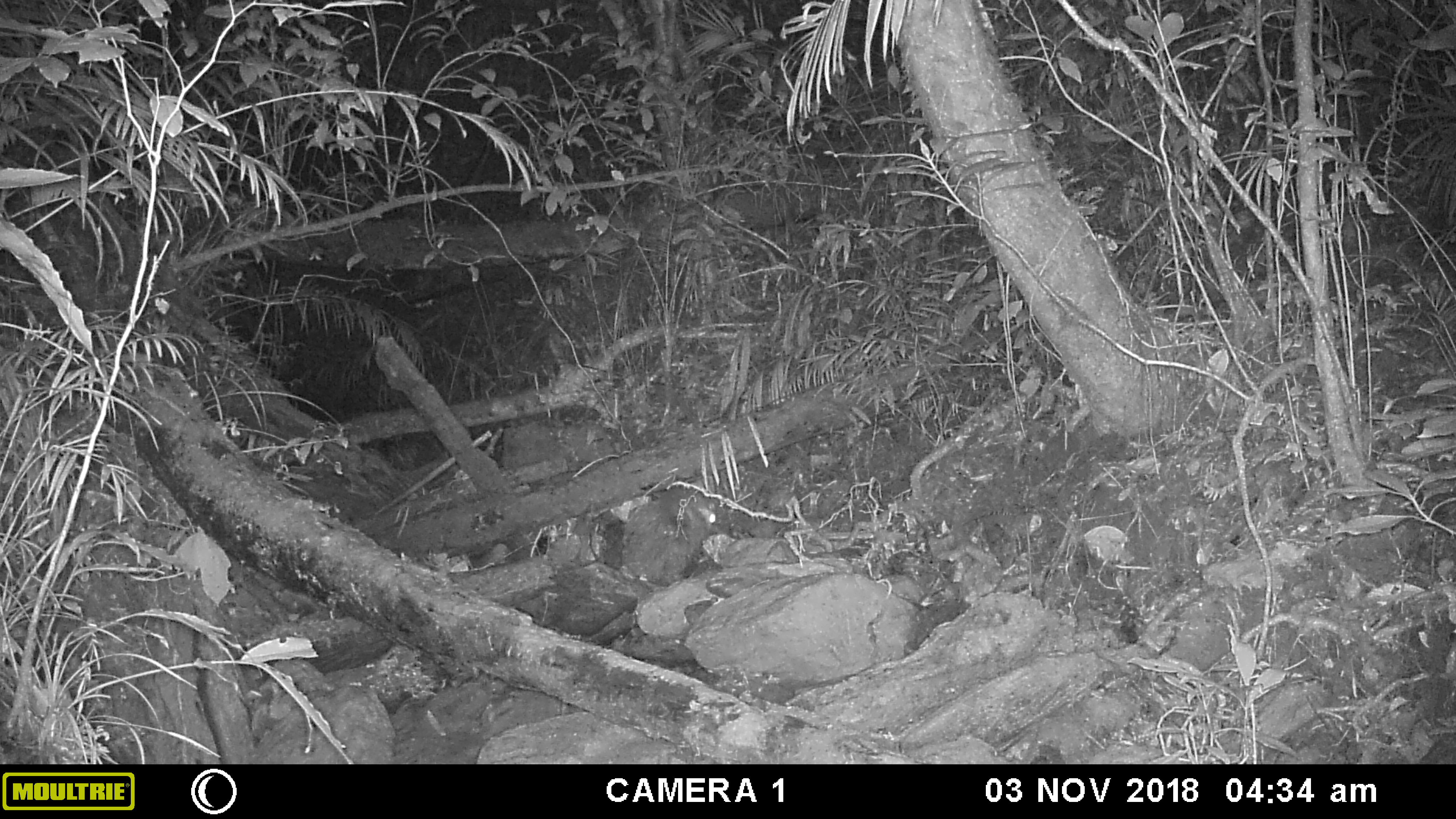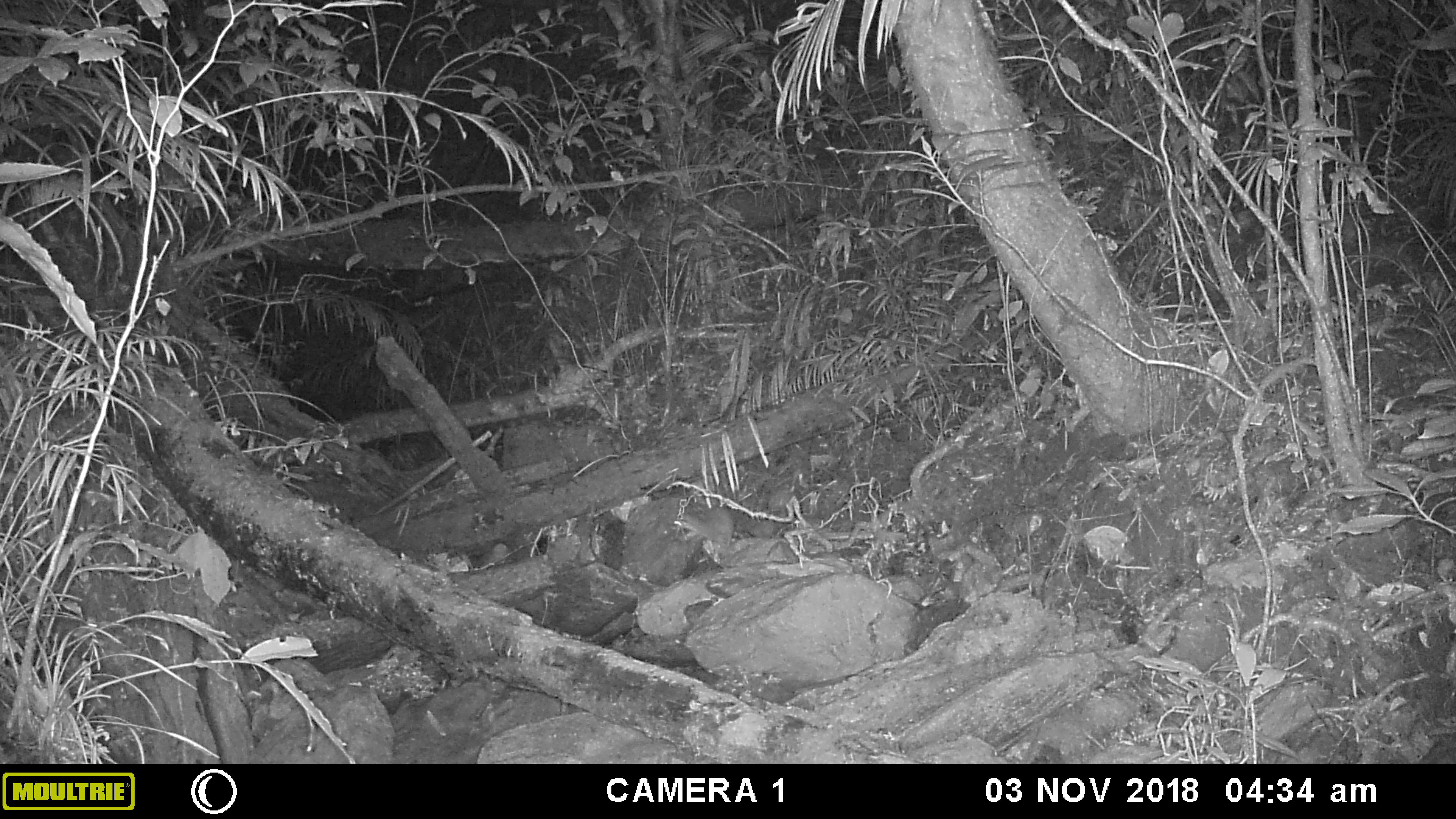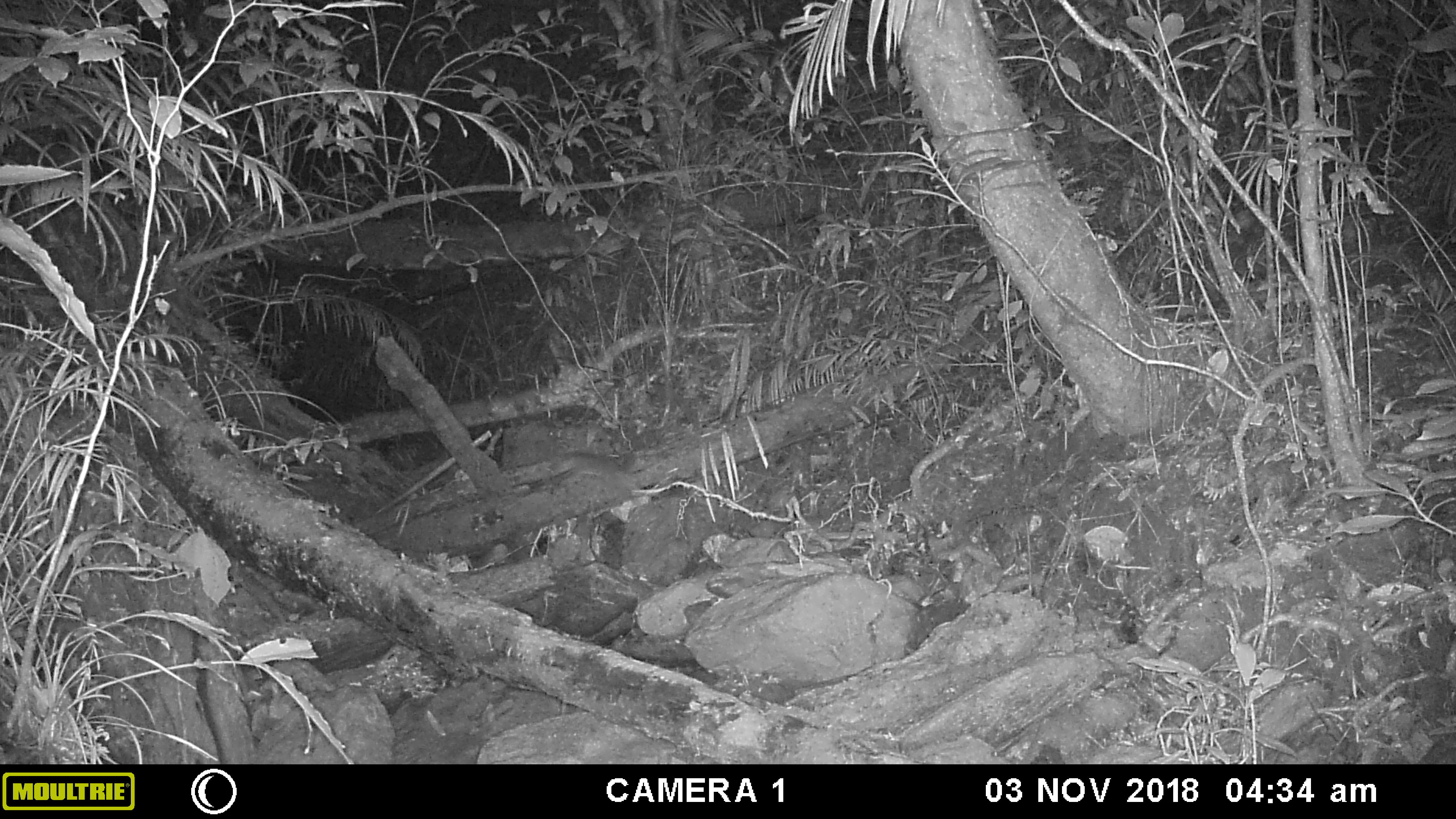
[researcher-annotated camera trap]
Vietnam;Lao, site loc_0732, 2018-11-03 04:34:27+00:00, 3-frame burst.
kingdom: Animalia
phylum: Chordata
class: Mammalia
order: Rodentia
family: Muridae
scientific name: Muridae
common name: old-world mice and rats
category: unidentified murid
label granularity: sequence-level